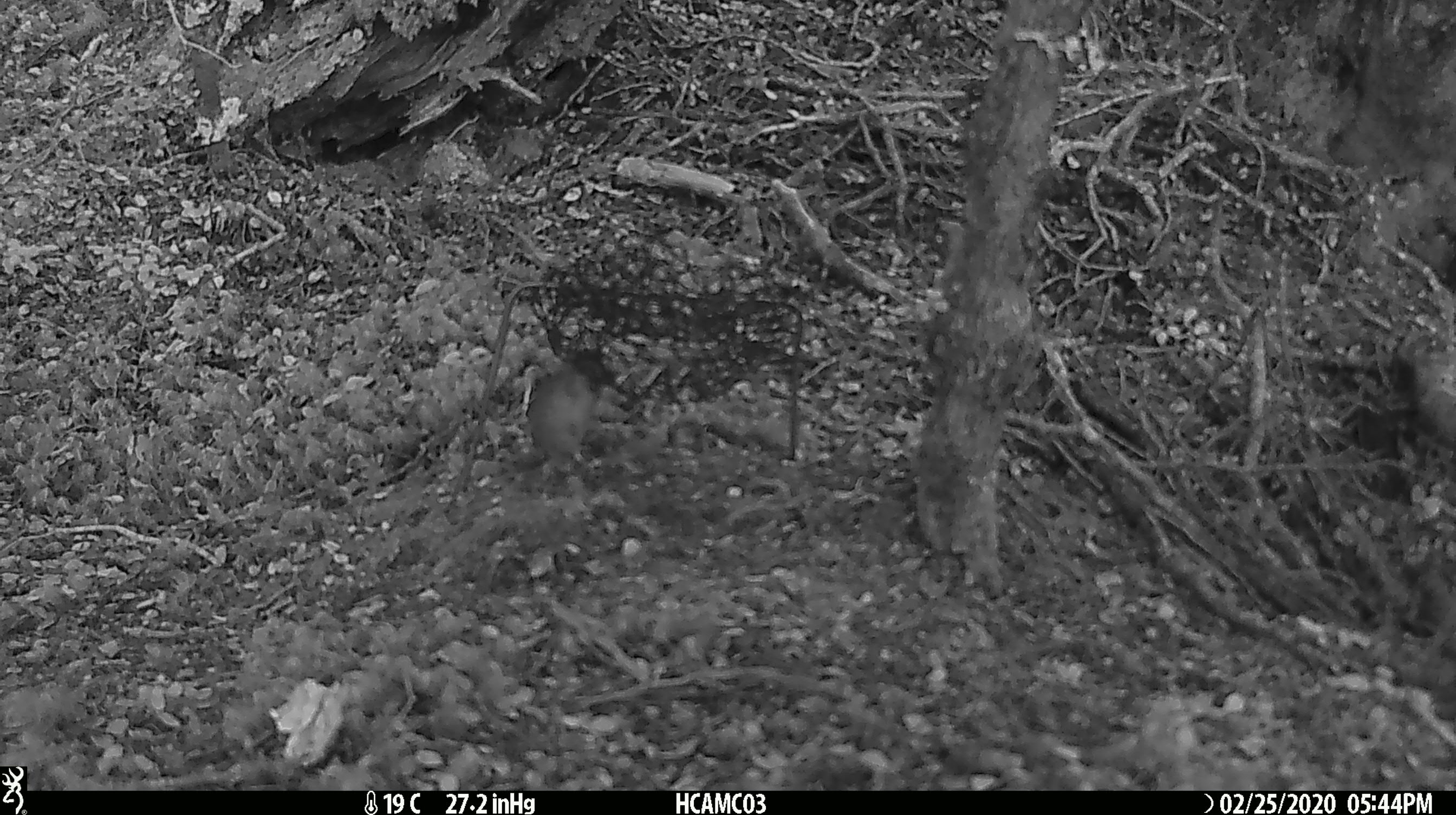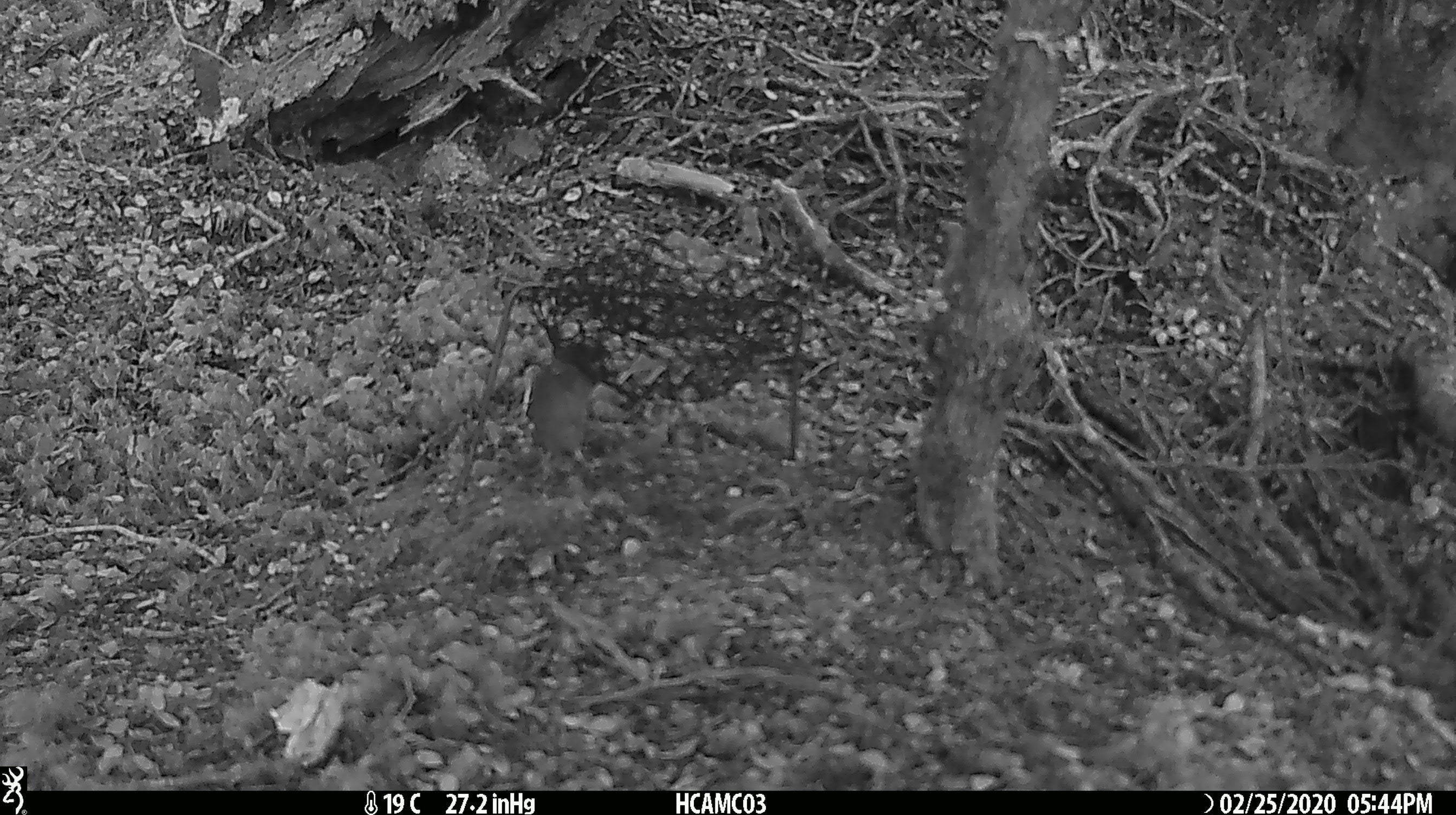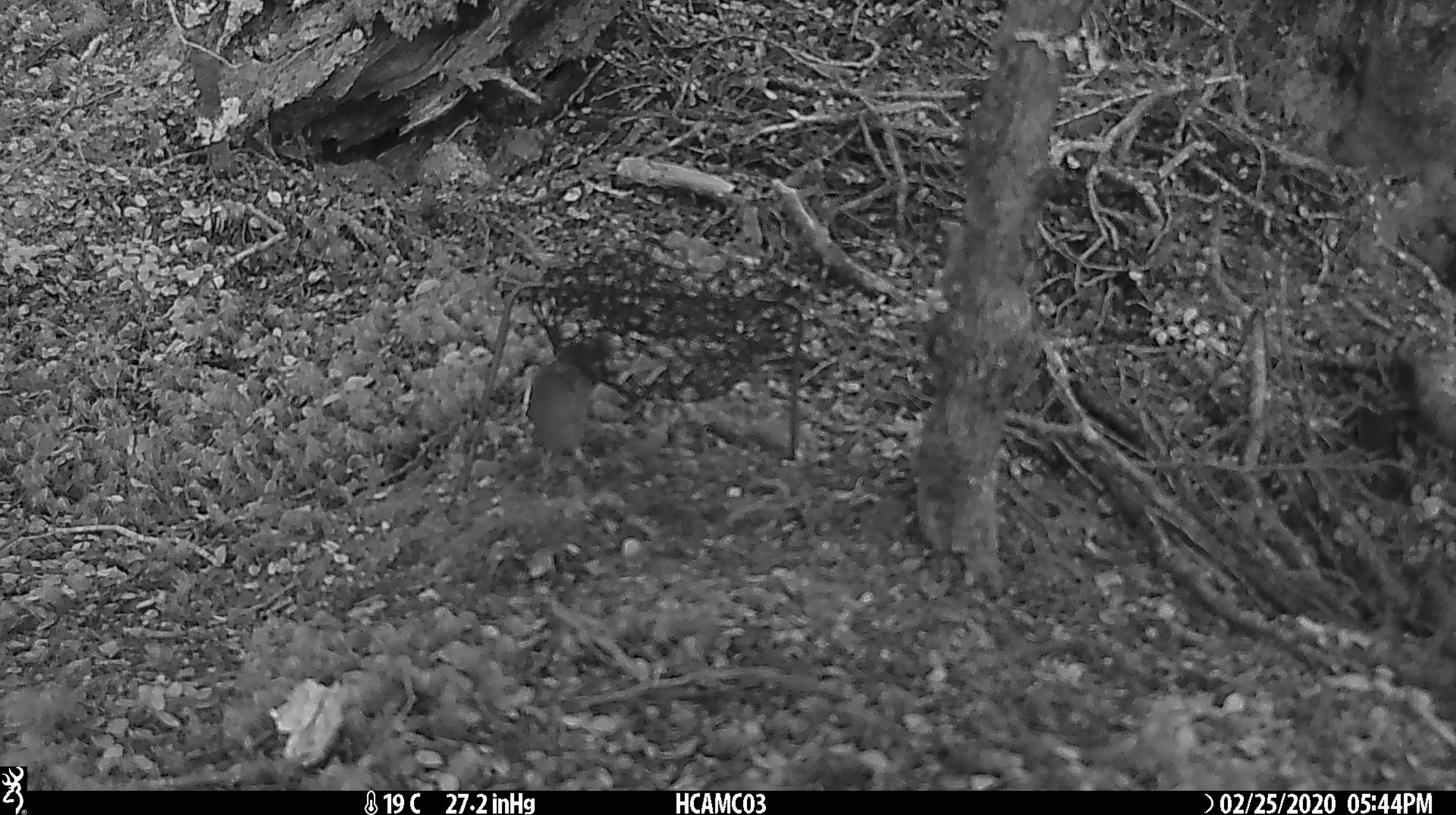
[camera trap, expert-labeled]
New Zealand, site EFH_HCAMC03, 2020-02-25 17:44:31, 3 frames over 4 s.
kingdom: Animalia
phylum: Chordata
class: Mammalia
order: Rodentia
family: Muridae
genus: Mus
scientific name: Mus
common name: mouse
Mouse (Mus).